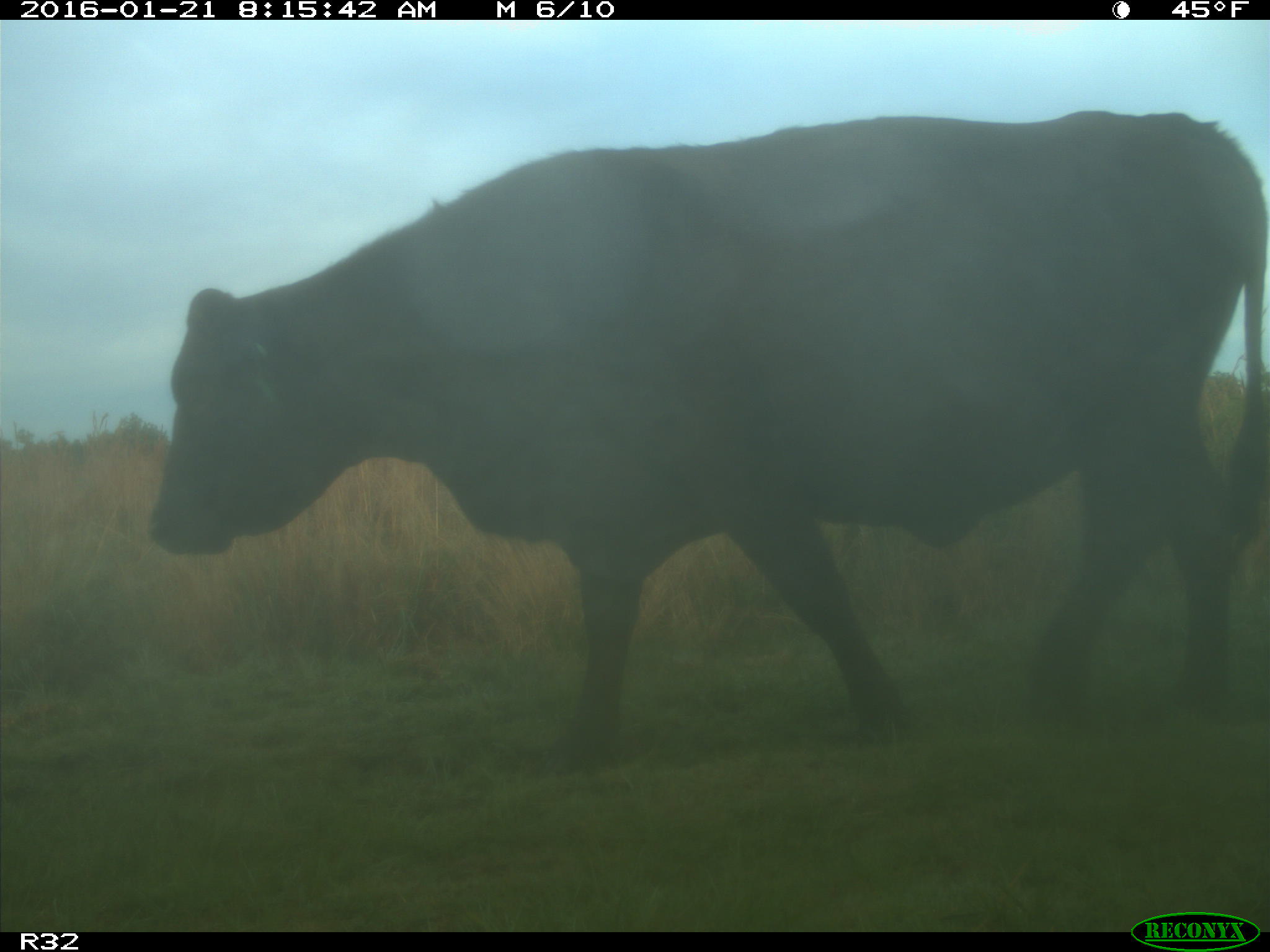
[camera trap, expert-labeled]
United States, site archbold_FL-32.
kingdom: Animalia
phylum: Chordata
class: Mammalia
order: Artiodactyla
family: Bovidae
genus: Bos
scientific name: Bos taurus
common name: domestic cow